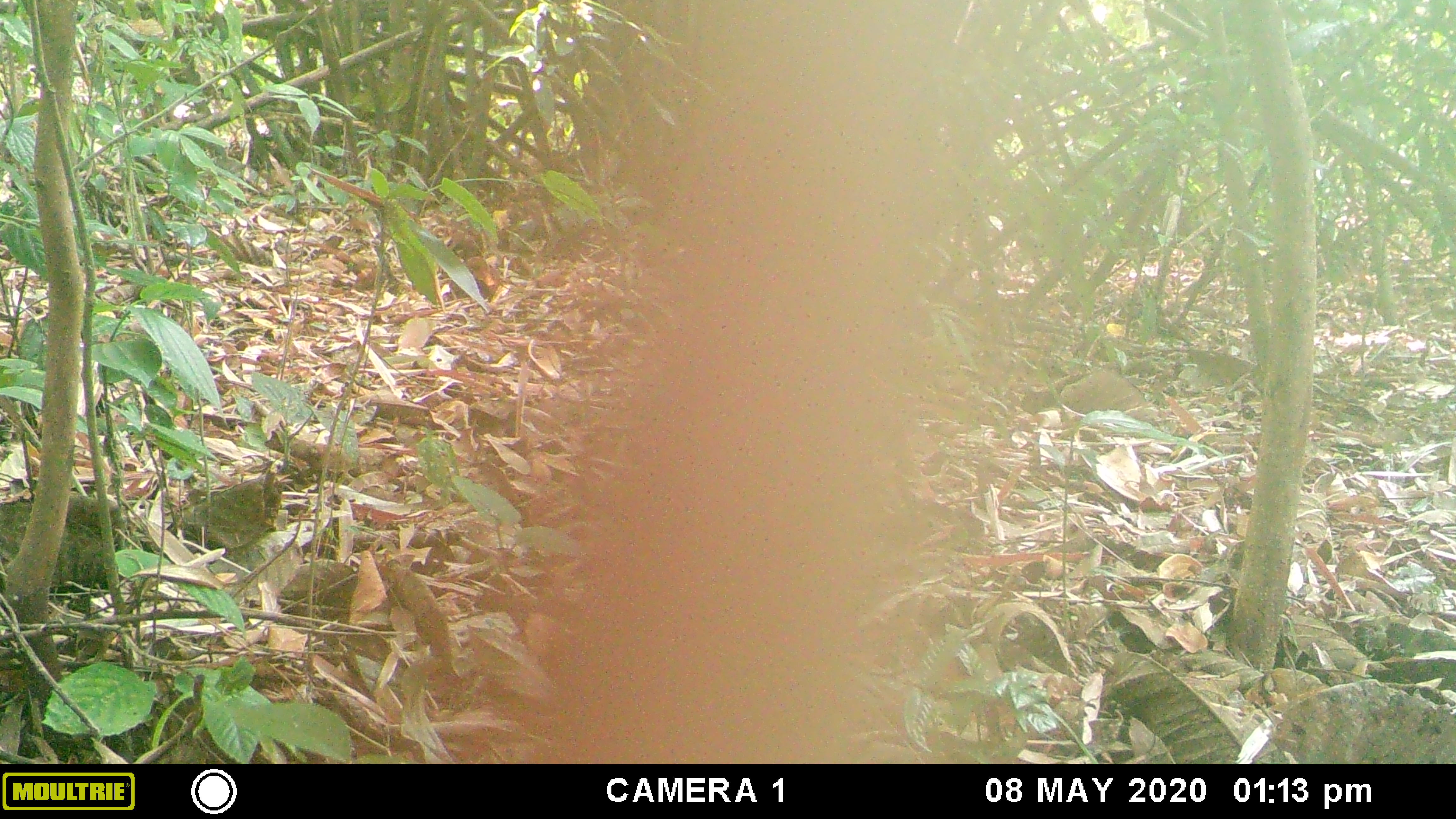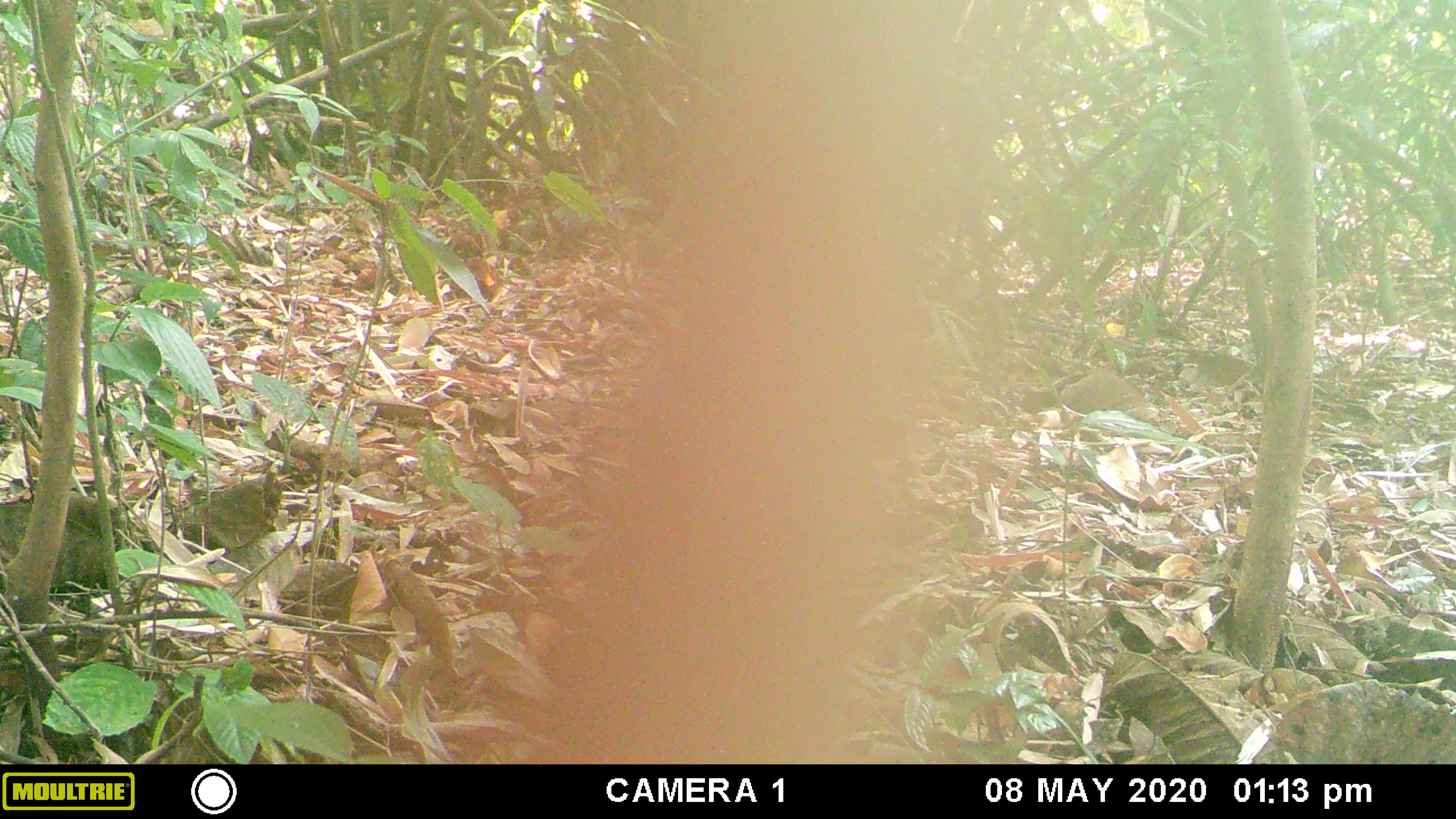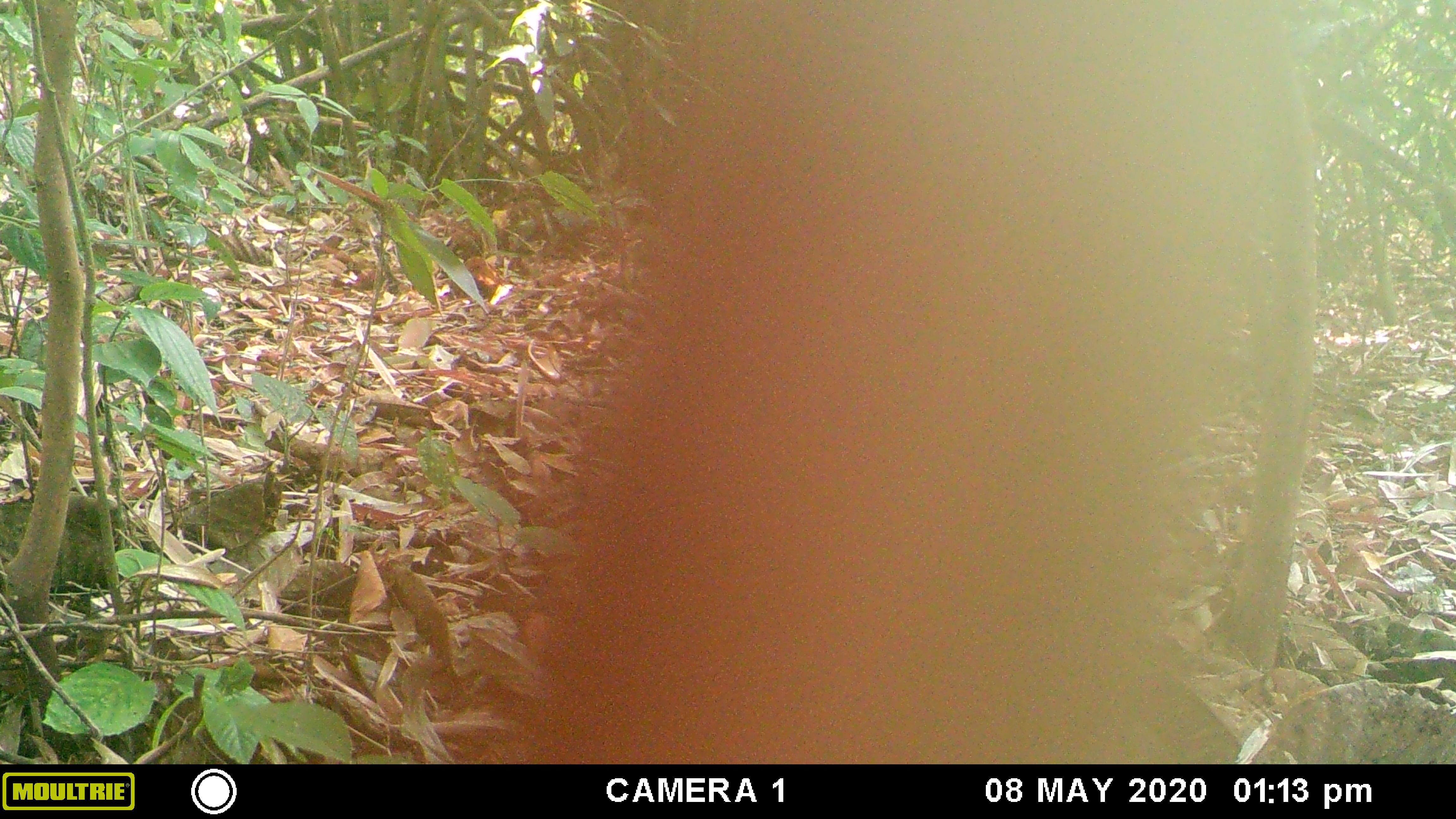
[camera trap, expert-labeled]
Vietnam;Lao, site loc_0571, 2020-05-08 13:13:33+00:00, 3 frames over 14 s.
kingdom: Animalia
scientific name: Animalia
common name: animal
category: unidentified animal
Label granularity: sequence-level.